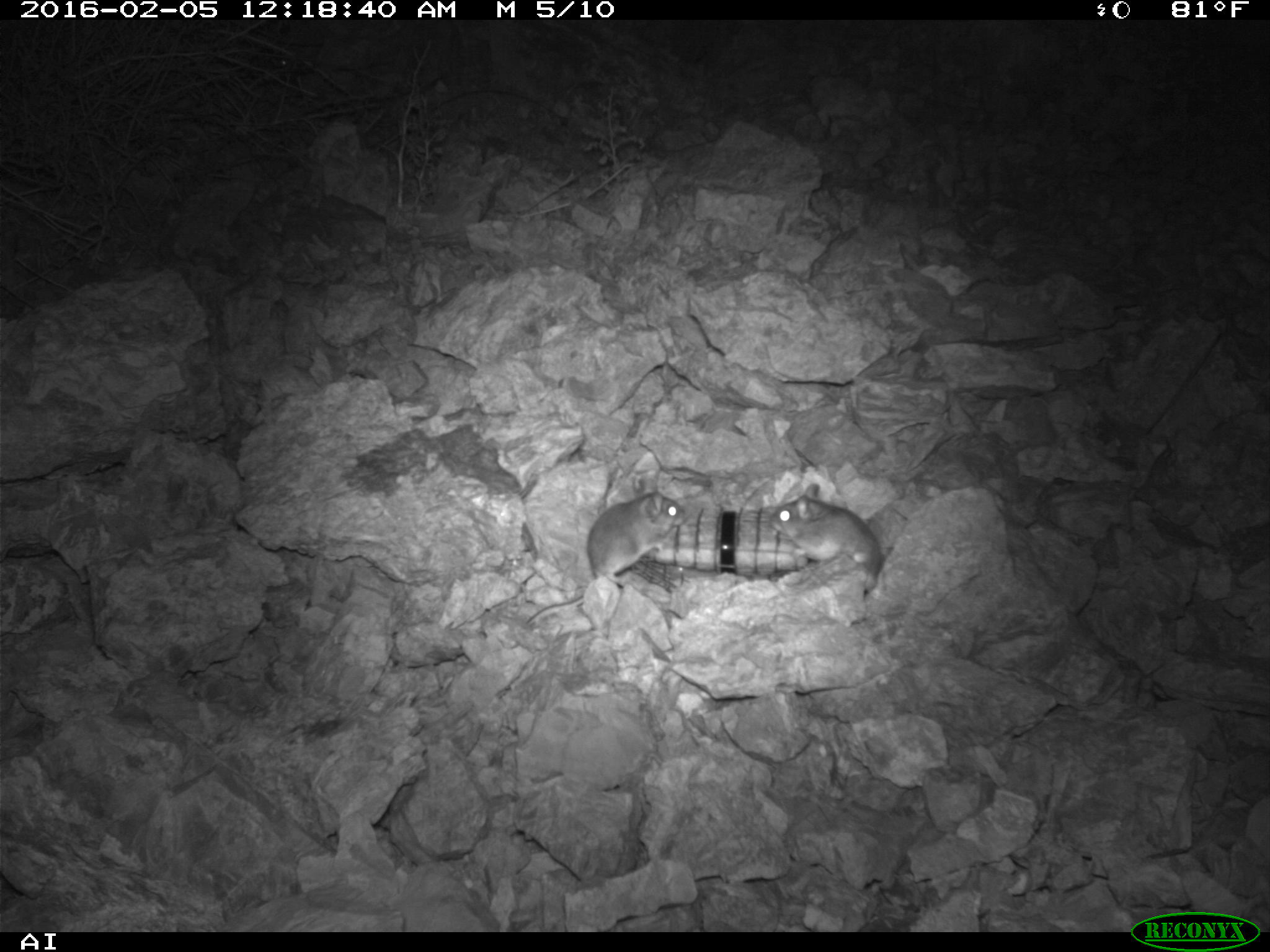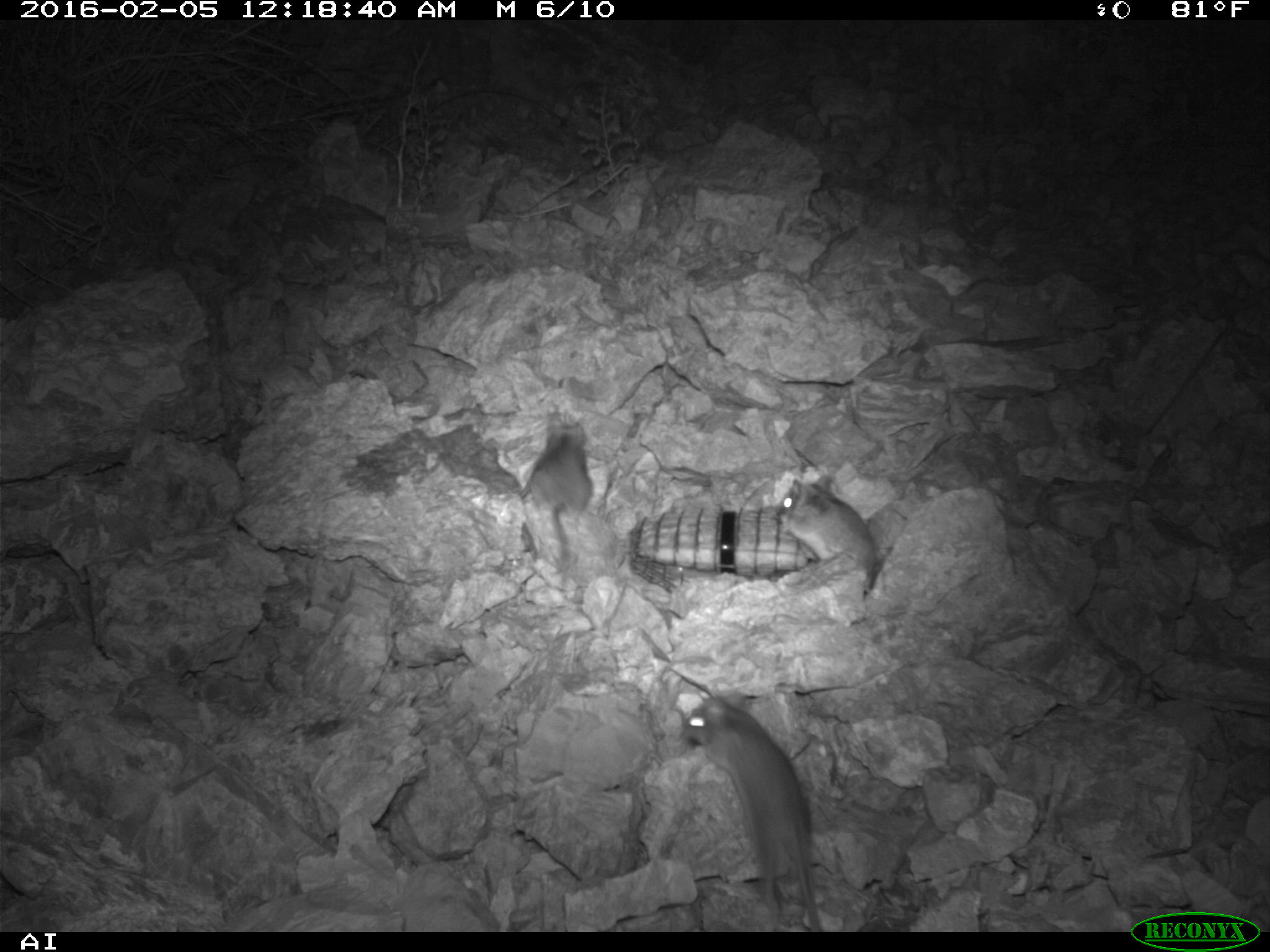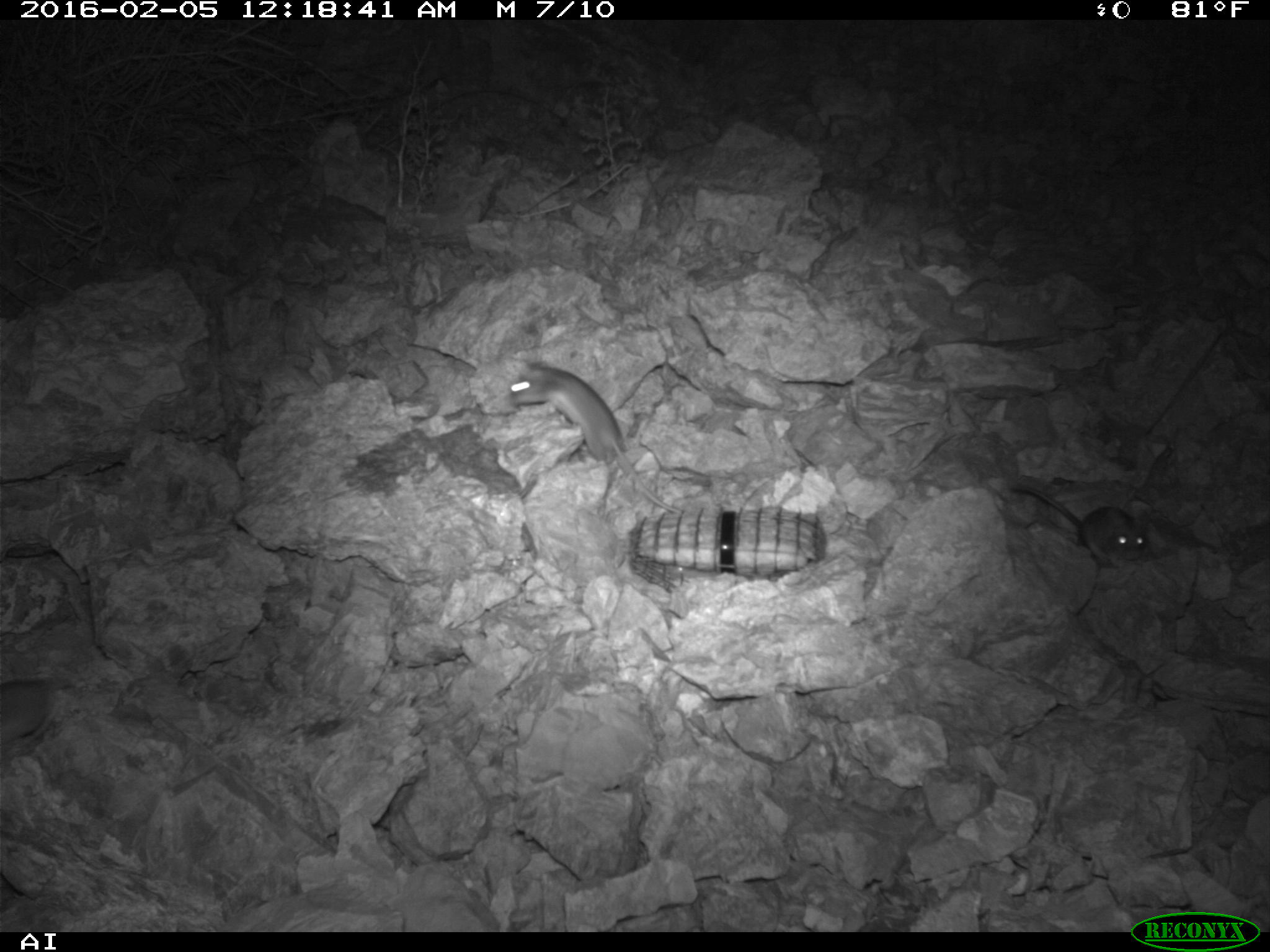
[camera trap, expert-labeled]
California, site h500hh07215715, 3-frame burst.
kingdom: Animalia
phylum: Chordata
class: Mammalia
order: Rodentia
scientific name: Rodentia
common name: rodent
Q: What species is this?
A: Rodent (Rodentia).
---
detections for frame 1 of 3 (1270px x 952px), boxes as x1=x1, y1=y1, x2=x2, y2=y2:
rodent: x1=523, y1=475, x2=688, y2=624; x1=768, y1=482, x2=887, y2=597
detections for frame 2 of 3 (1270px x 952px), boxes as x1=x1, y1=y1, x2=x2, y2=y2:
rodent: x1=678, y1=691, x2=830, y2=932; x1=520, y1=420, x2=611, y2=589; x1=770, y1=475, x2=883, y2=604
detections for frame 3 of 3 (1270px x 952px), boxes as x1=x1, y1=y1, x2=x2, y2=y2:
rodent: x1=506, y1=363, x2=682, y2=514; x1=1006, y1=478, x2=1148, y2=566